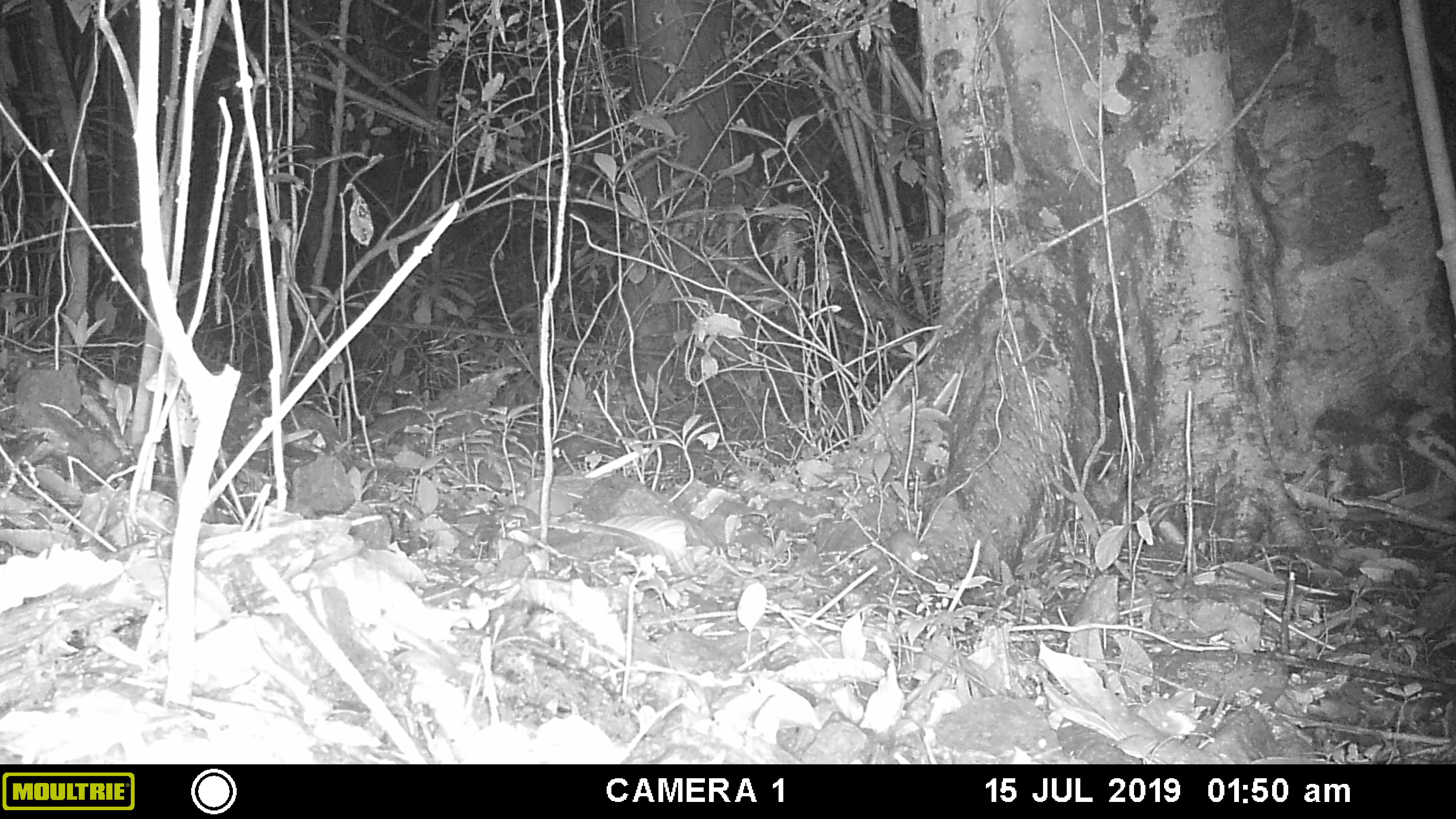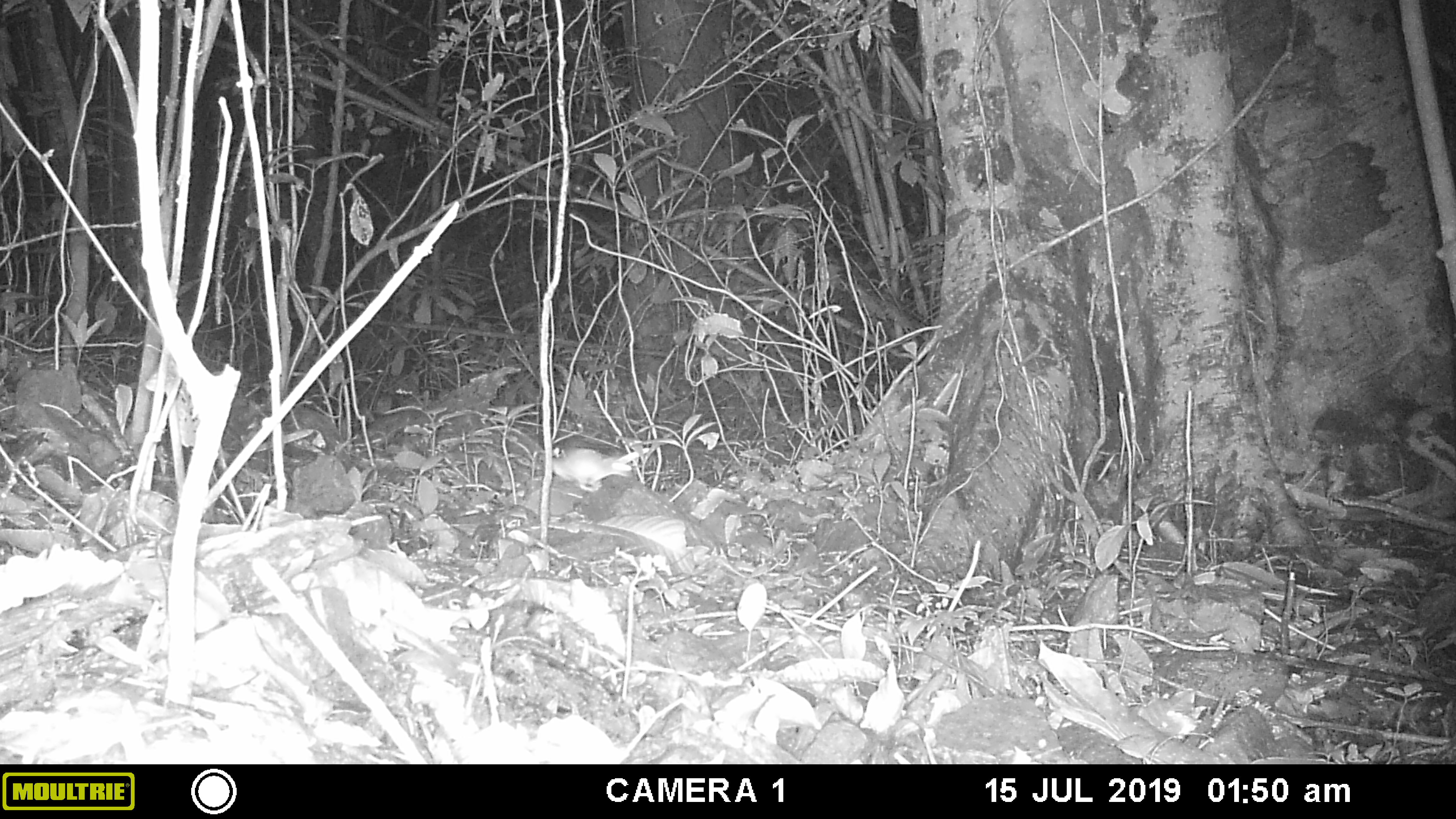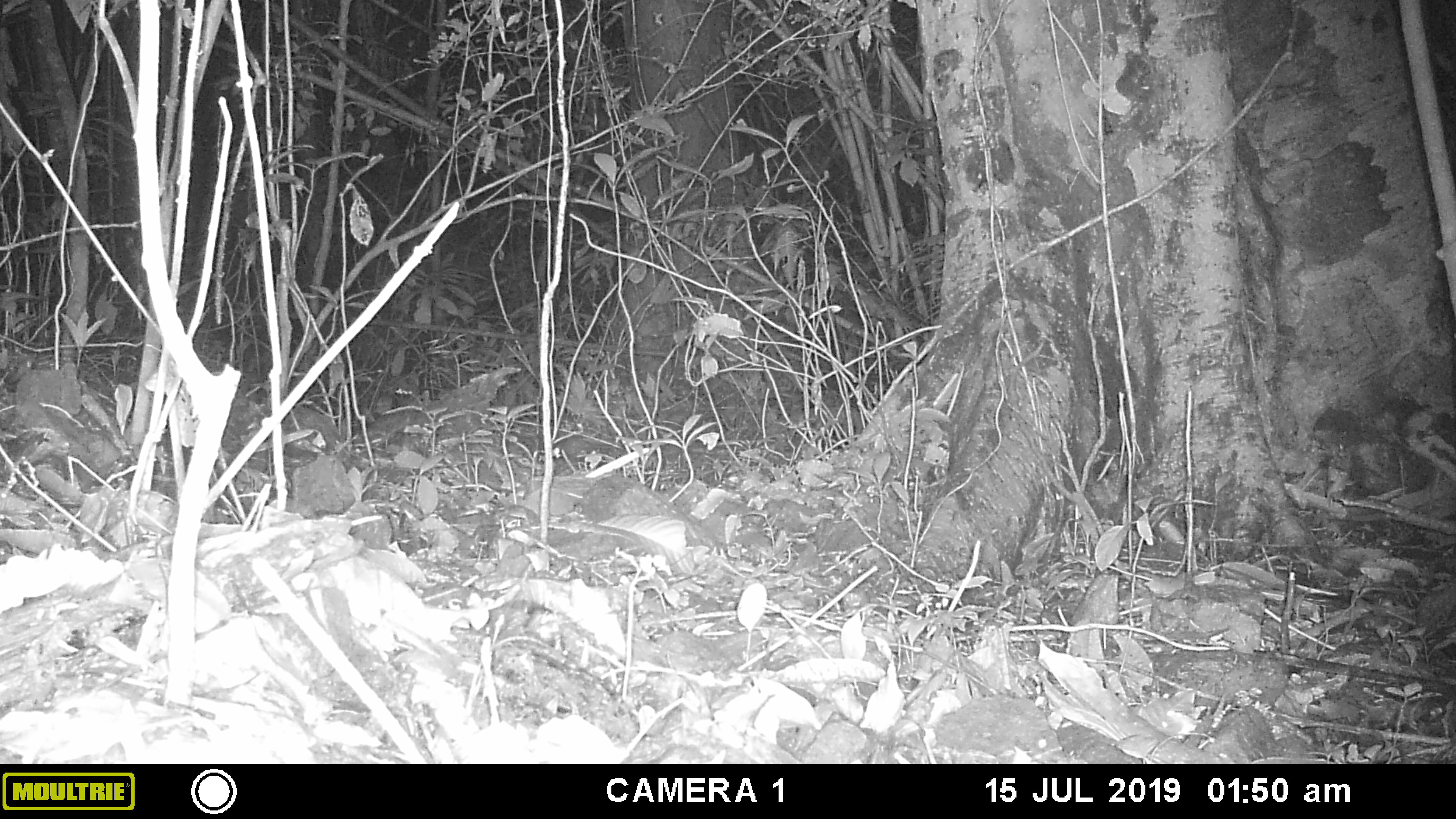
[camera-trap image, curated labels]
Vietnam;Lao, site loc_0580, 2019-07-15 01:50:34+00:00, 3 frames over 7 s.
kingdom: Animalia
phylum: Chordata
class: Mammalia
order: Rodentia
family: Muridae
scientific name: Muridae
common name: old-world mice and rats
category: unidentified murid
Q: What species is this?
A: Unidentified murid (old-world mice and rats) (Muridae).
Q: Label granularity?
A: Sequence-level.